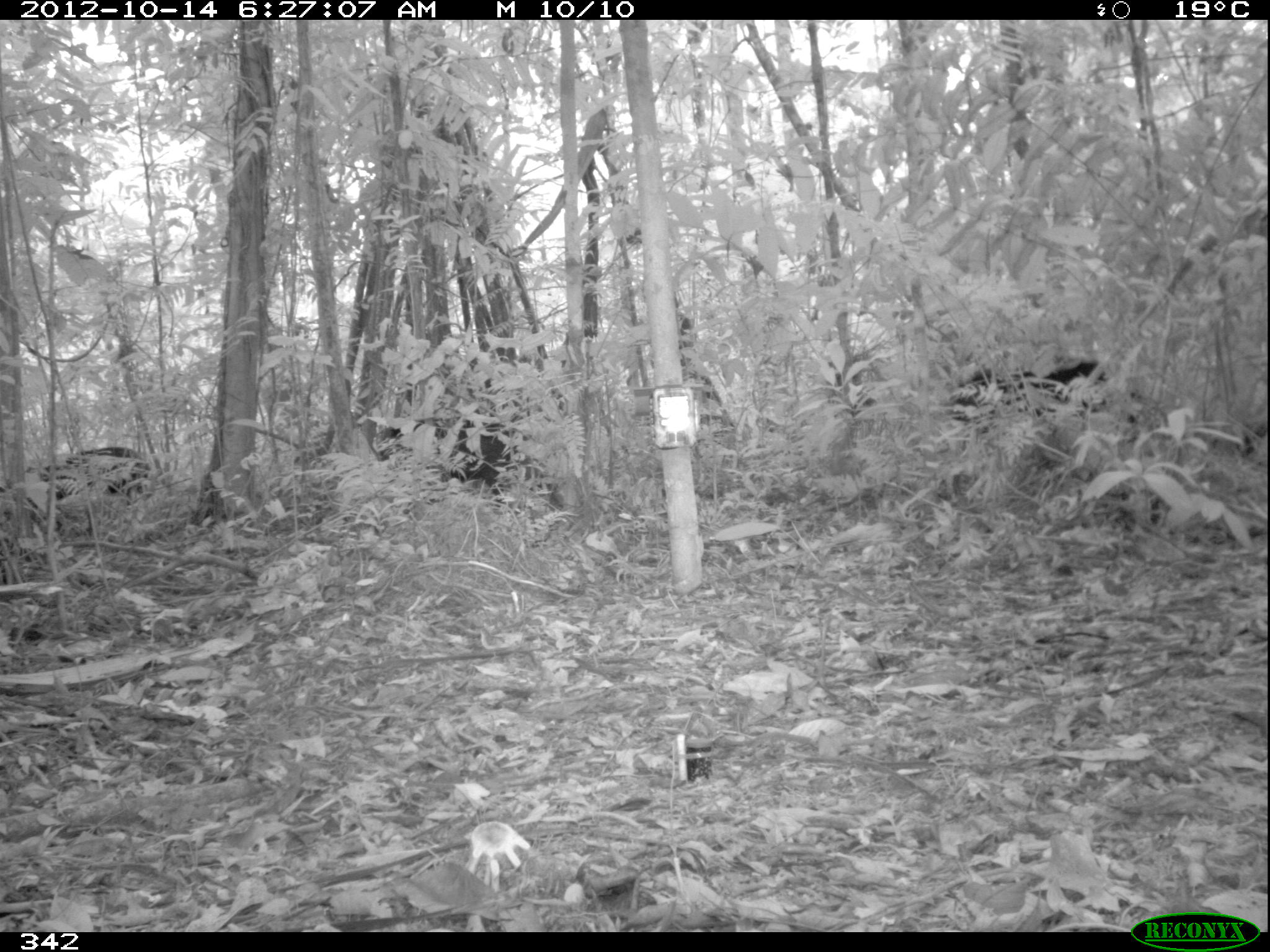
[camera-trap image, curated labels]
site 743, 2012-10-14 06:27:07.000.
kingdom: Animalia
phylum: Chordata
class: Mammalia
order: Artiodactyla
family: Tayassuidae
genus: Tayassu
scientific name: Tayassu pecari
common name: white-lipped peccary